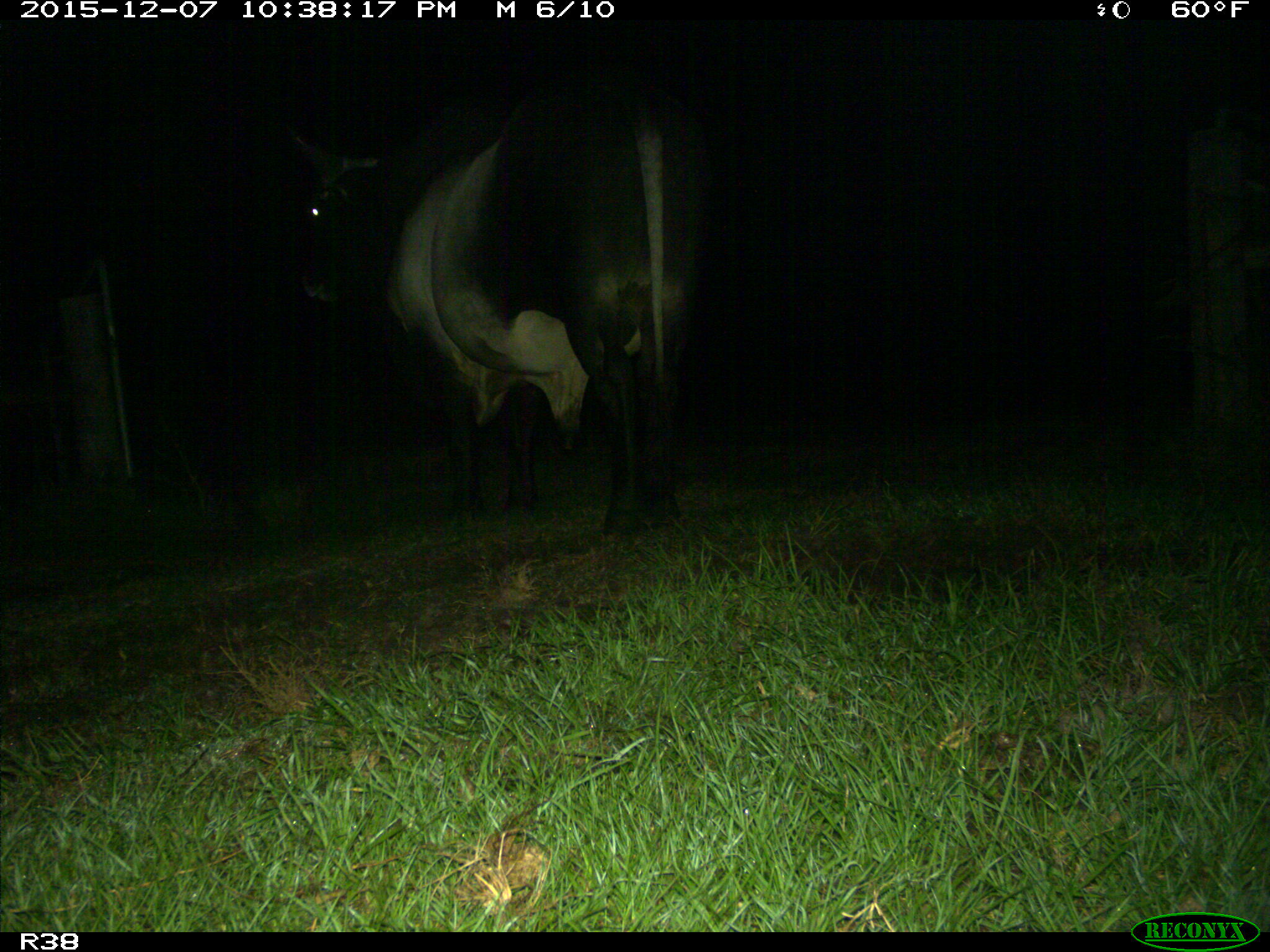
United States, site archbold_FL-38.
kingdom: Animalia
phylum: Chordata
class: Mammalia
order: Artiodactyla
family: Bovidae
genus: Bos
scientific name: Bos taurus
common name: domestic cow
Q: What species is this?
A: Bos taurus (domestic cow).